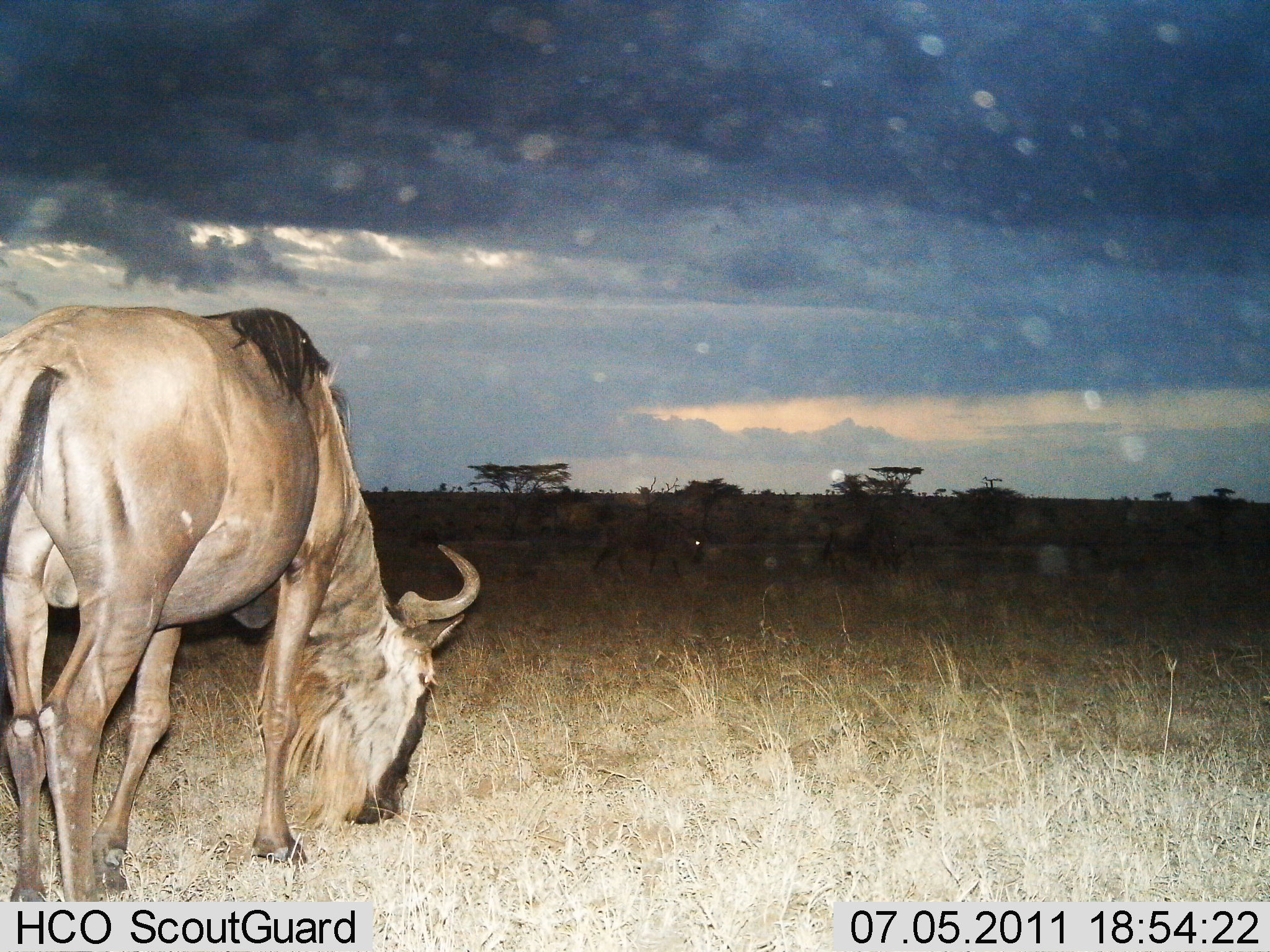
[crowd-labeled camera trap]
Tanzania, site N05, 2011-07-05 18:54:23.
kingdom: Animalia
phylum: Chordata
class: Mammalia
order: Artiodactyla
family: Bovidae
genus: Connochaetes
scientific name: Connochaetes taurinus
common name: blue wildebeest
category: wildebeest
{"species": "wildebeest (blue wildebeest) (Connochaetes taurinus)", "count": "3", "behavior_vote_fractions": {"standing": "17%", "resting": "0%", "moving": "8%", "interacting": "0%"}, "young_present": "0%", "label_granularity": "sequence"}